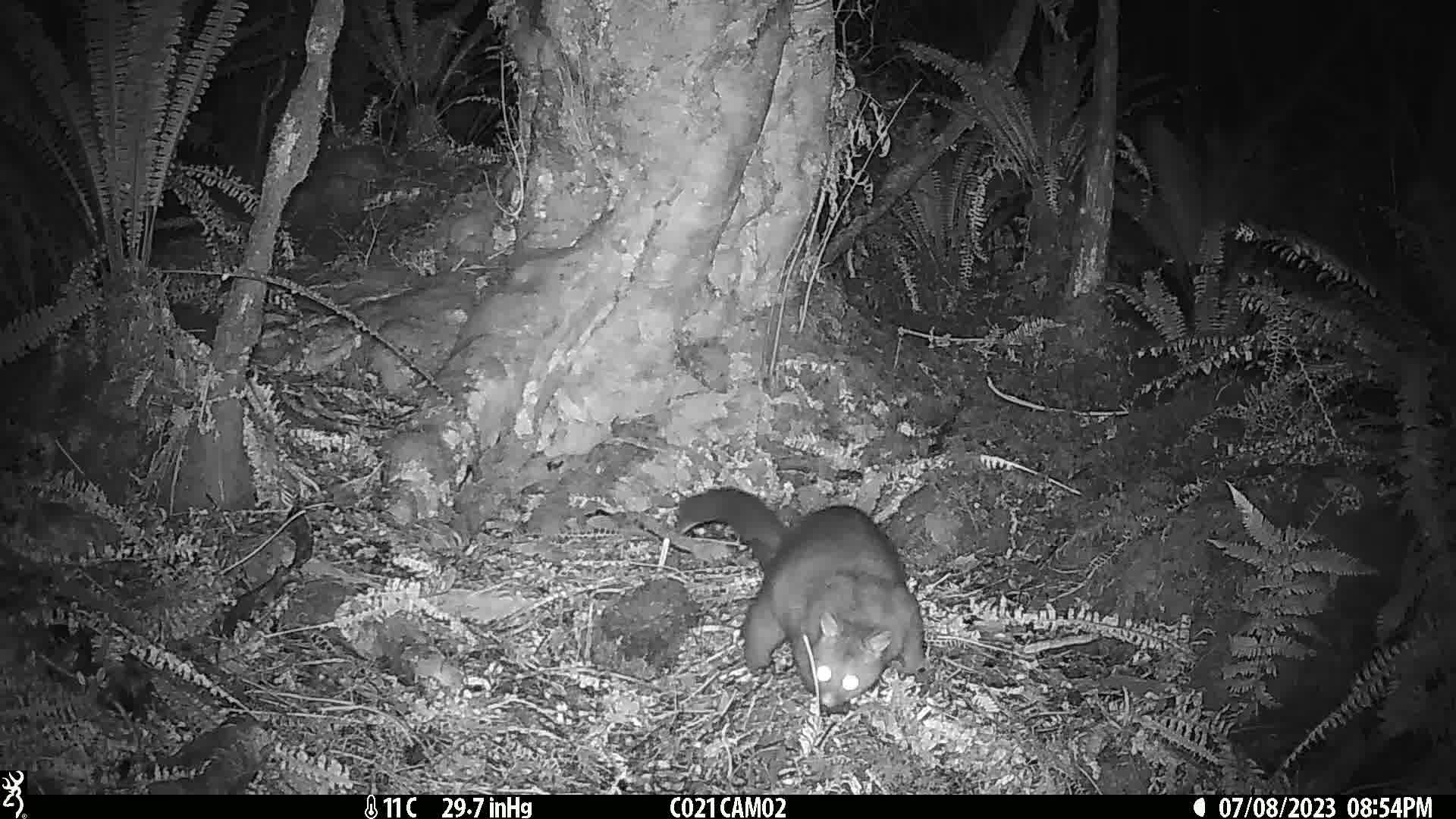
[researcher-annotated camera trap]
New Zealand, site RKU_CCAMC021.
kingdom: Animalia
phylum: Chordata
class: Mammalia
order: Diprotodontia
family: Phalangeridae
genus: Trichosurus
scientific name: Trichosurus vulpecula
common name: common brushtail possum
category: possum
Possum (common brushtail possum) (Trichosurus vulpecula).